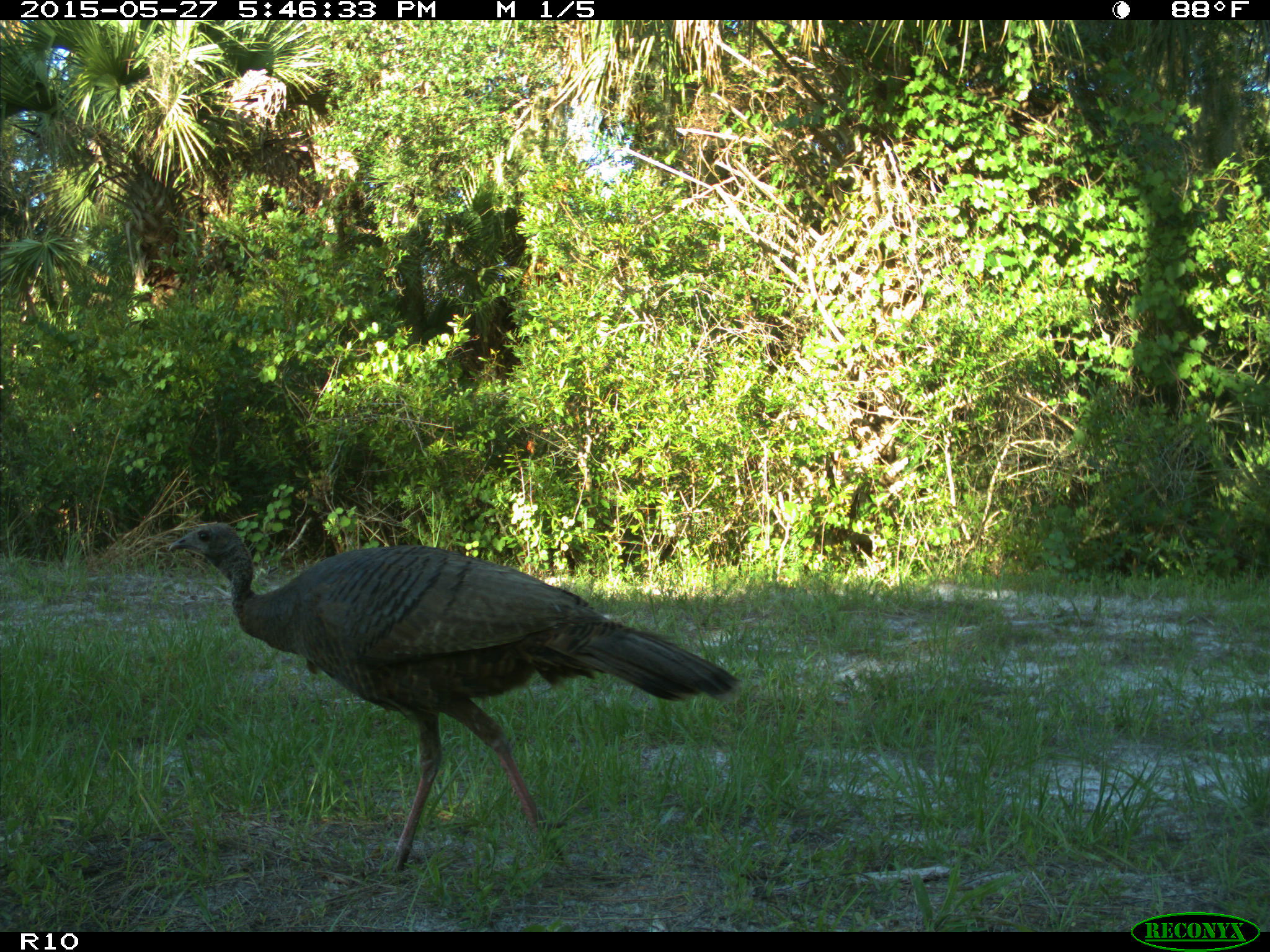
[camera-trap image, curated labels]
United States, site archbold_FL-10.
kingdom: Animalia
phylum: Chordata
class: Aves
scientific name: Aves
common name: birds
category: unidentified bird